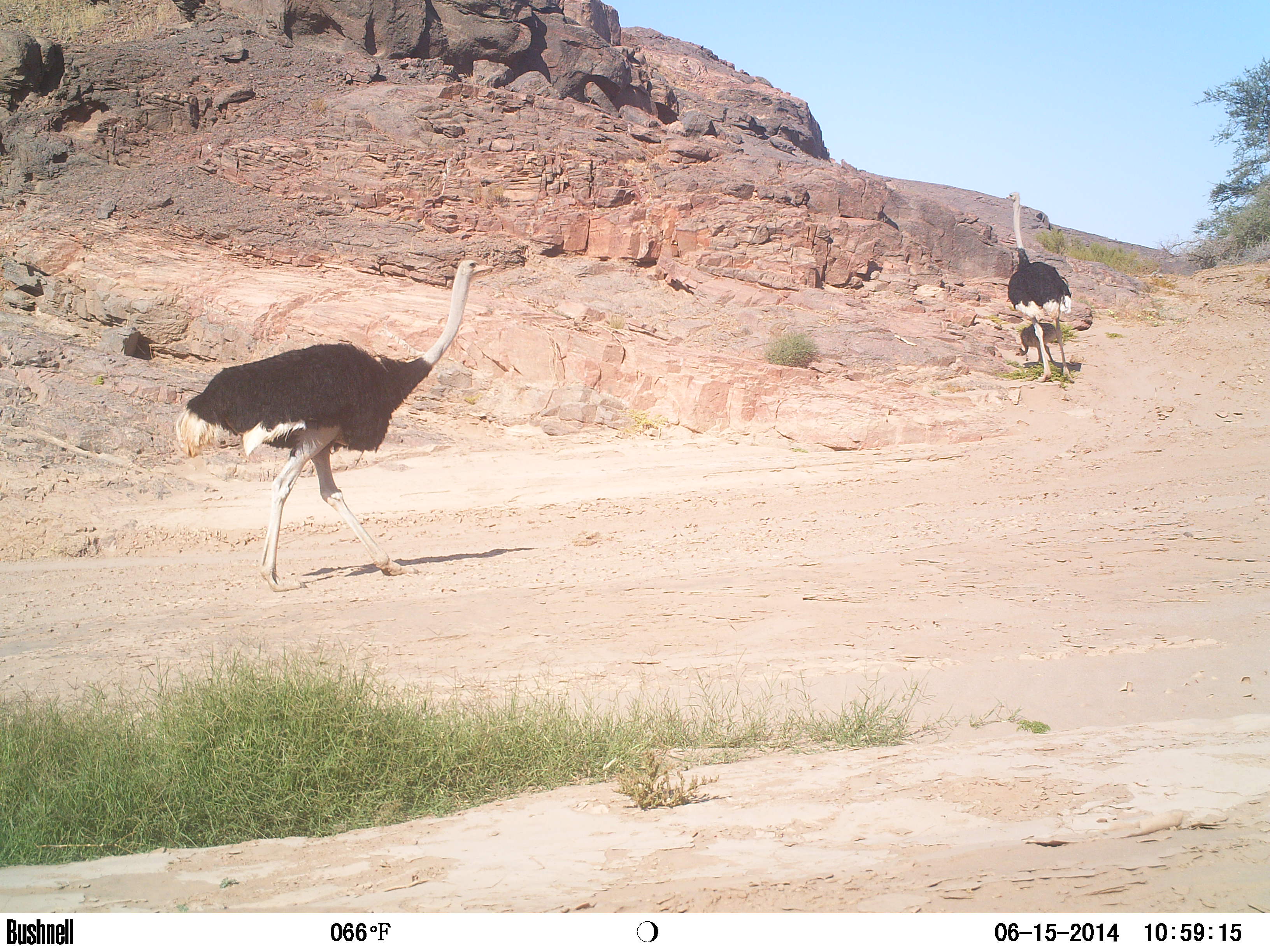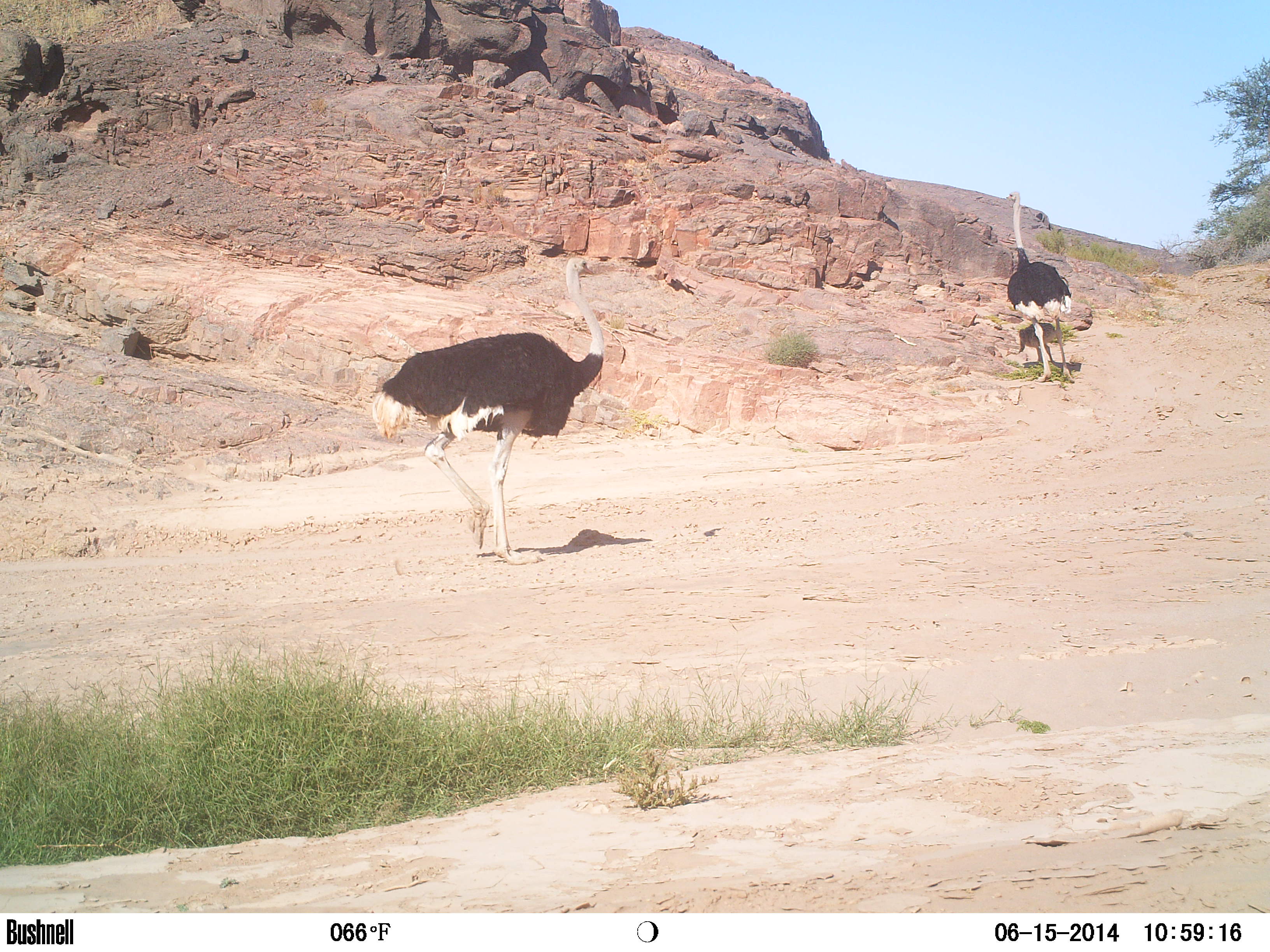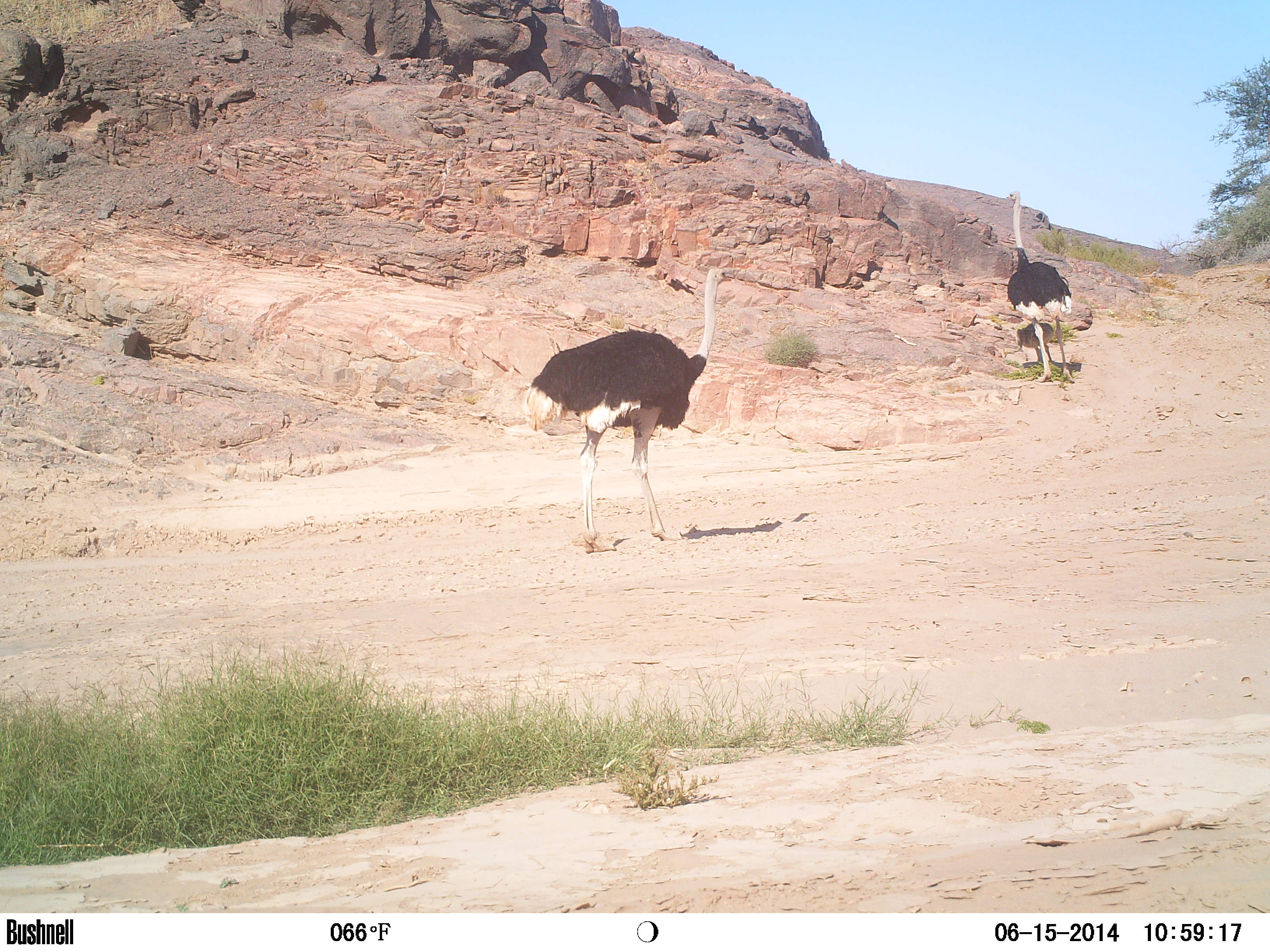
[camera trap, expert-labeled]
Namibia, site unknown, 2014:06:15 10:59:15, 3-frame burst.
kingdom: Animalia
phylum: Chordata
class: Aves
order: Struthioniformes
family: Struthionidae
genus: Struthio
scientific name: Struthio camelus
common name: common ostrich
Struthio camelus (common ostrich).